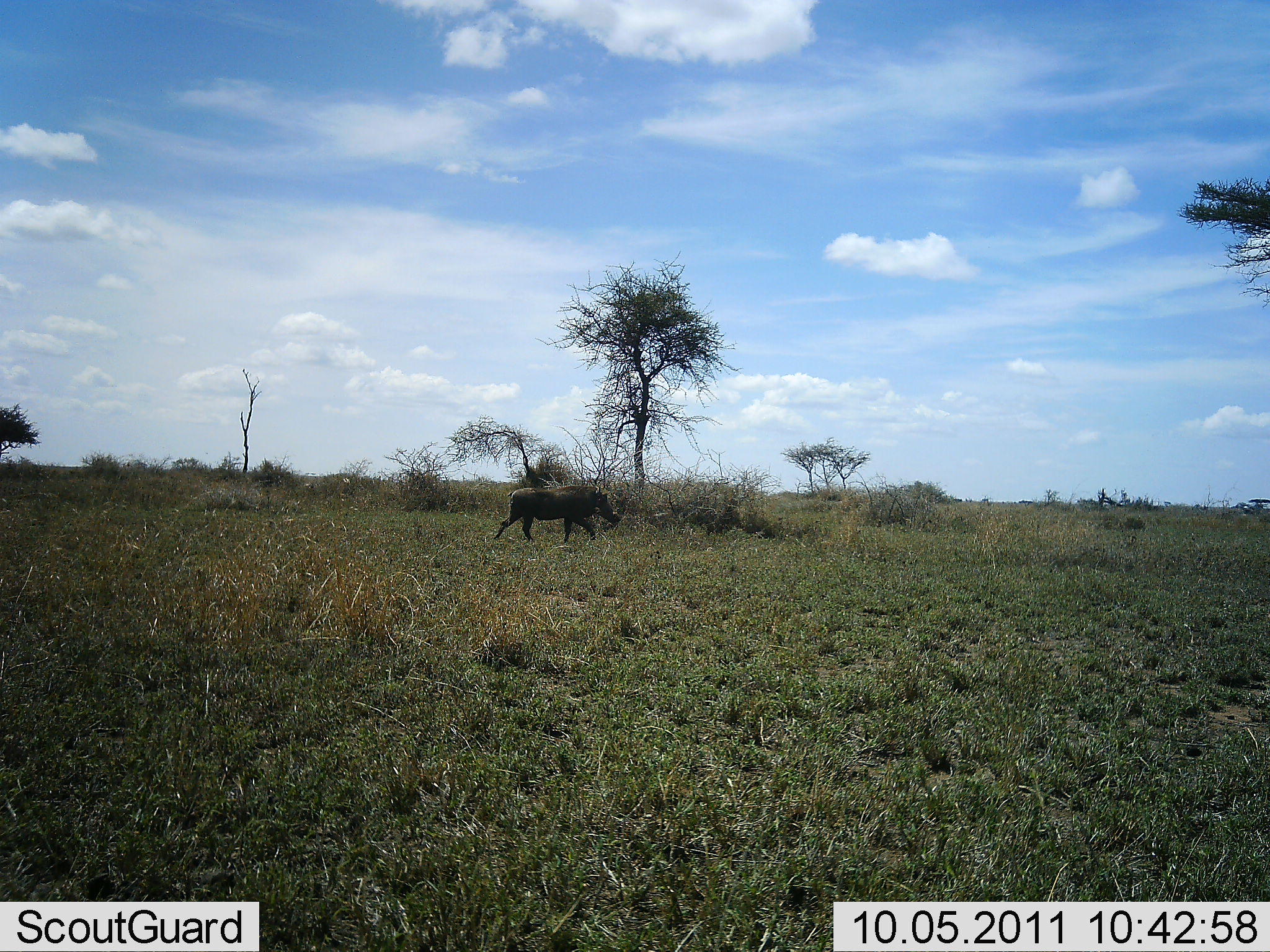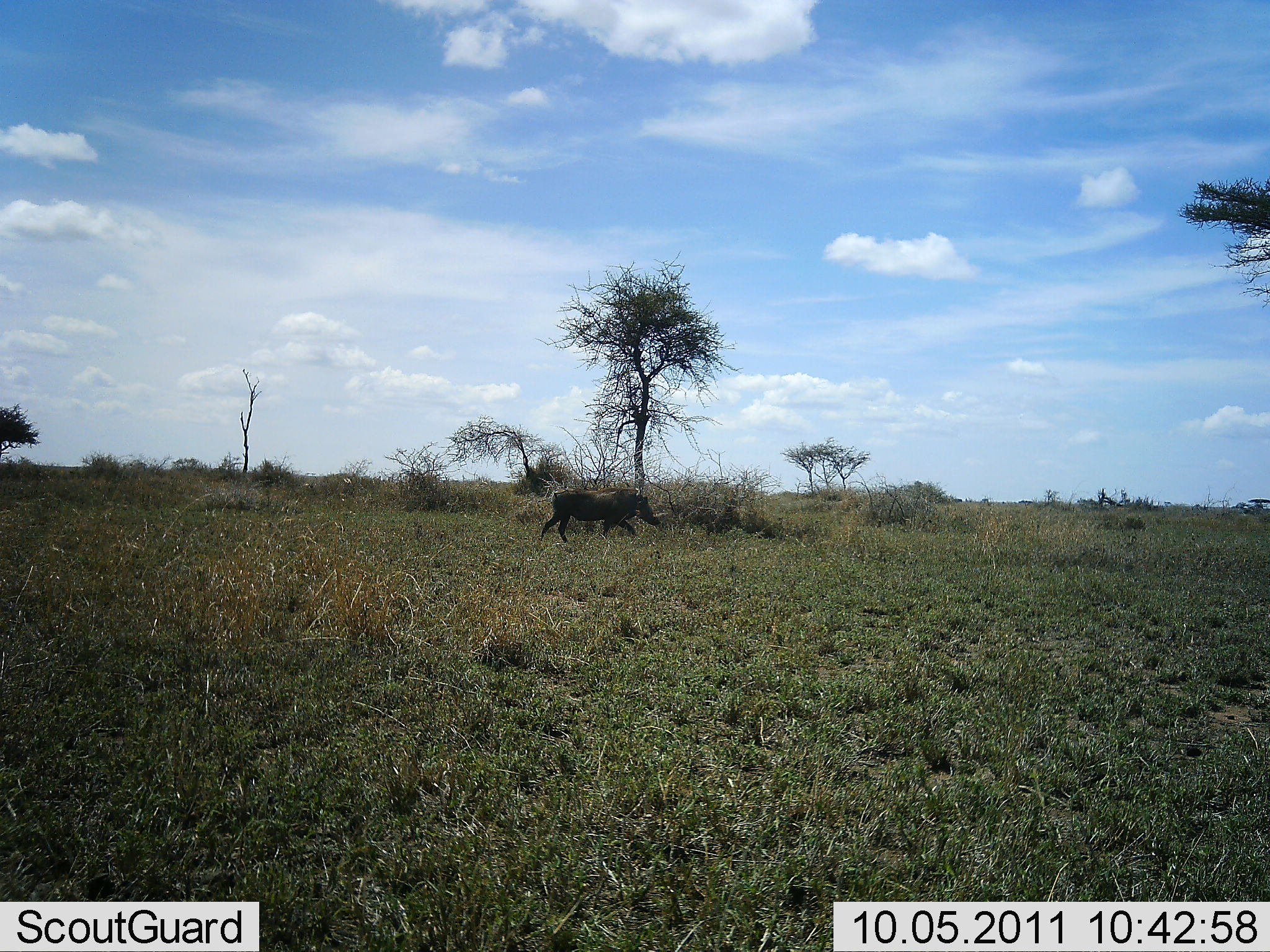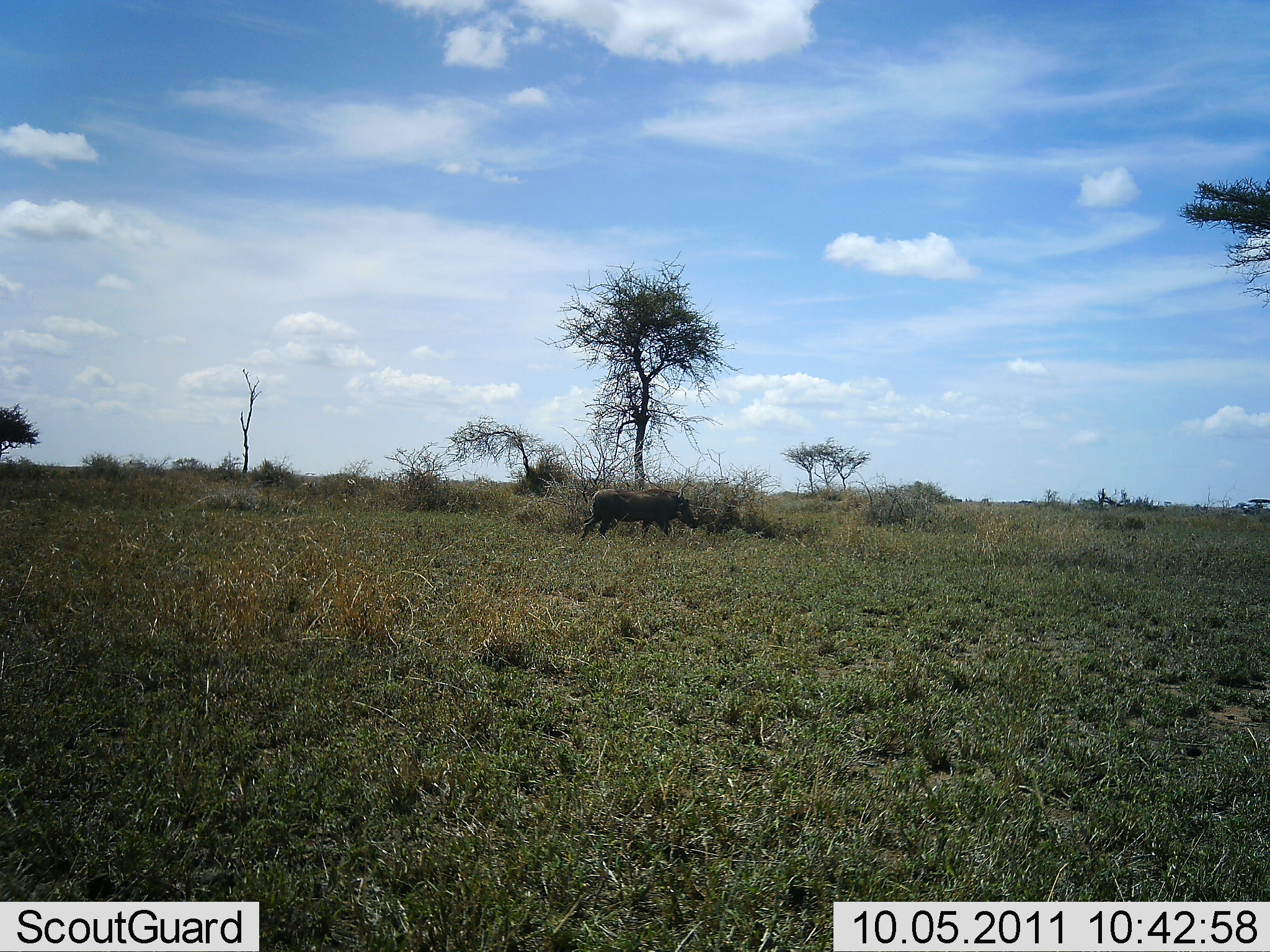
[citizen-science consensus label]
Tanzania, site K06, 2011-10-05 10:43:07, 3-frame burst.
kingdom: Animalia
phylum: Chordata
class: Mammalia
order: Artiodactyla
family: Suidae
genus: Phacochoerus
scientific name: Phacochoerus africanus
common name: warthog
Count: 1.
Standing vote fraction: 20%.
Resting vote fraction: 0%.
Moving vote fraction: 80%.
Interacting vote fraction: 0%.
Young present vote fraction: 0%.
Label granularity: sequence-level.